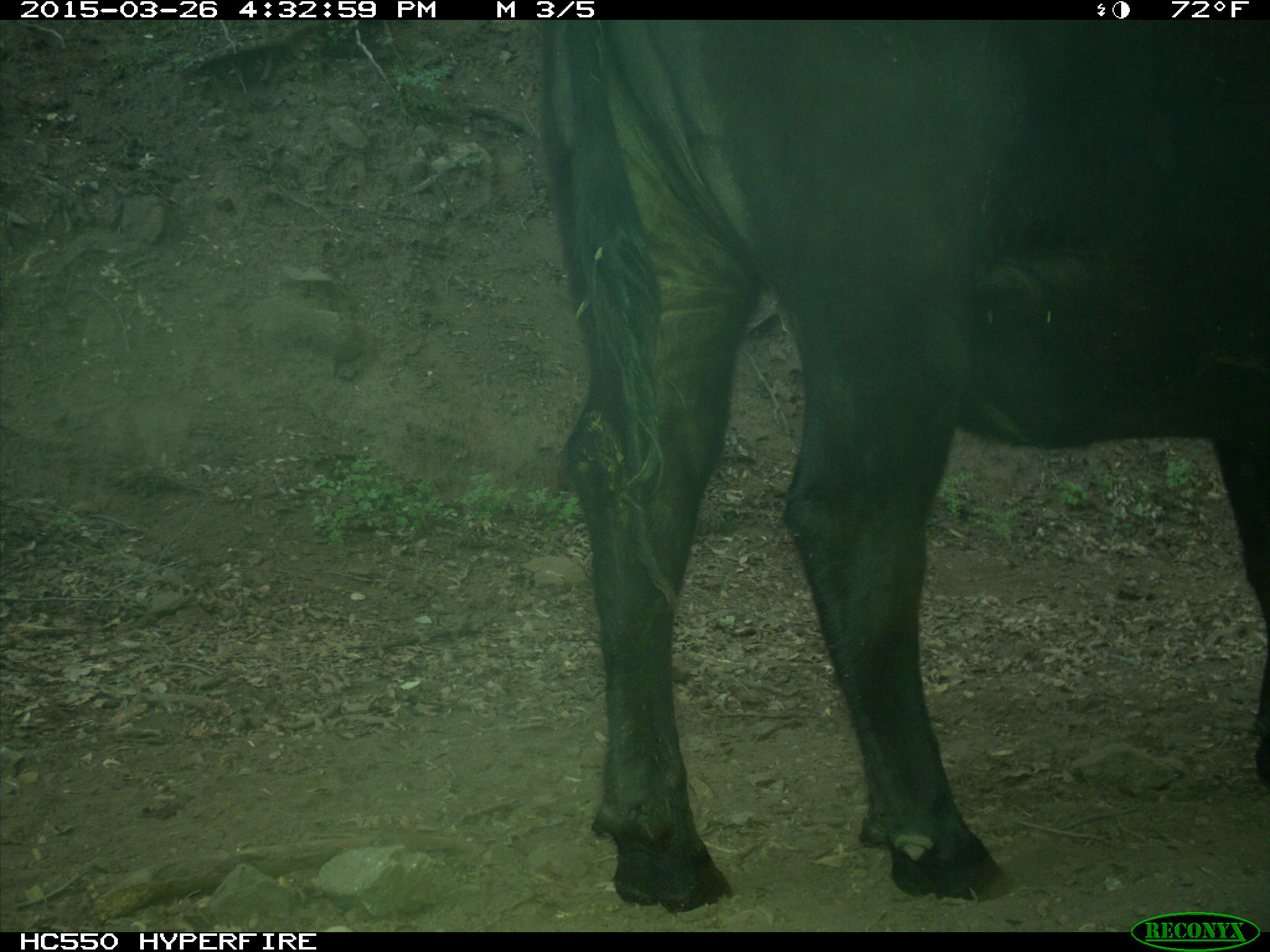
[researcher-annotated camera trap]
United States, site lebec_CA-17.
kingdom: Animalia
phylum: Chordata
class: Mammalia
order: Artiodactyla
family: Bovidae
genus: Bos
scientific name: Bos taurus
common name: domestic cow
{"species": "Bos taurus (domestic cow)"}